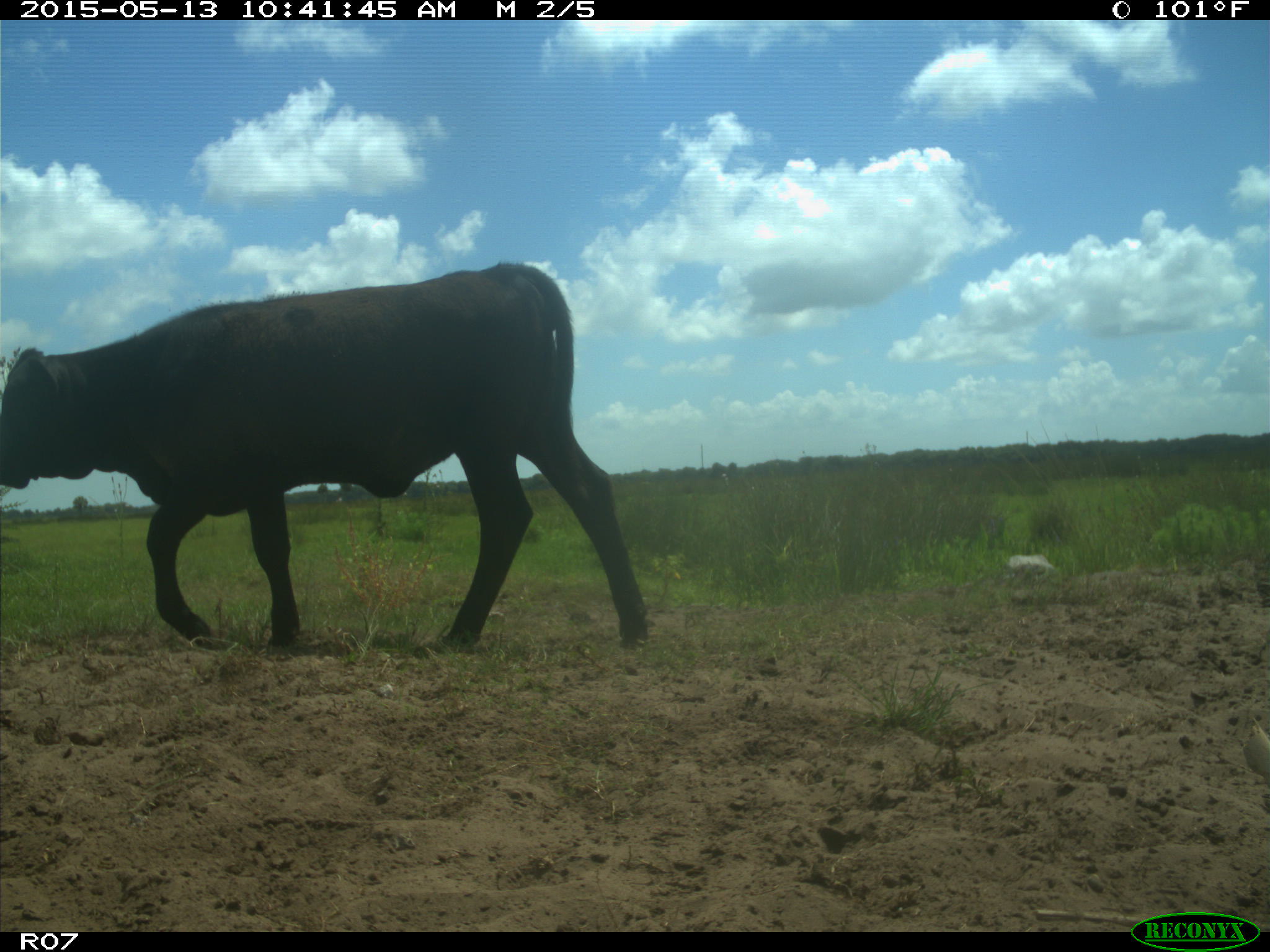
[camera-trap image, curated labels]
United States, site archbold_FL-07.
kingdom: Animalia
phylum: Chordata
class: Mammalia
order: Artiodactyla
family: Bovidae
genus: Bos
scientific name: Bos taurus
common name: domestic cow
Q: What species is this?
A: Bos taurus (domestic cow).